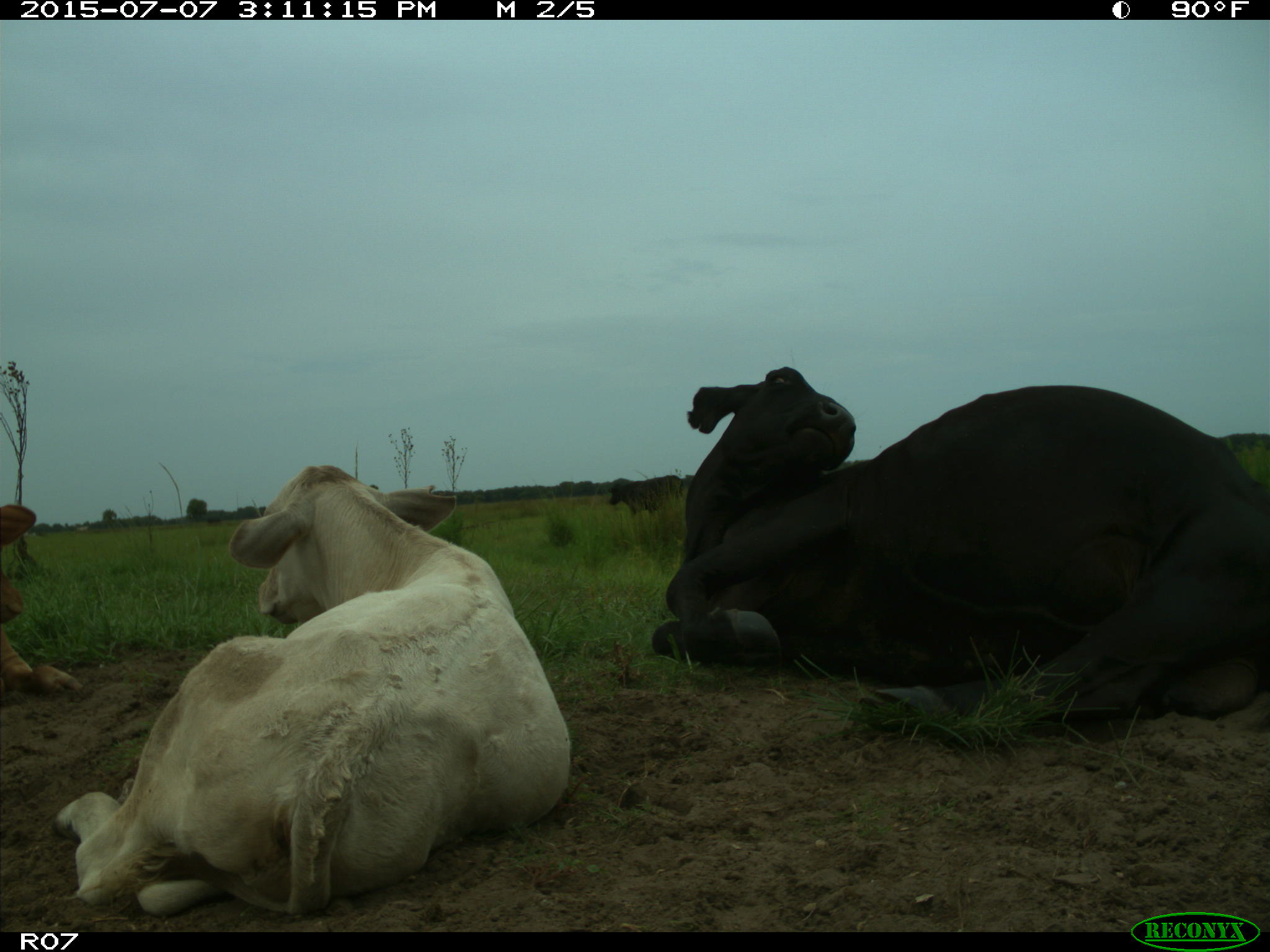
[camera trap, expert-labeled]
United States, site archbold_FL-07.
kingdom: Animalia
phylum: Chordata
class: Mammalia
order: Artiodactyla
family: Bovidae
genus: Bos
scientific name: Bos taurus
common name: domestic cow